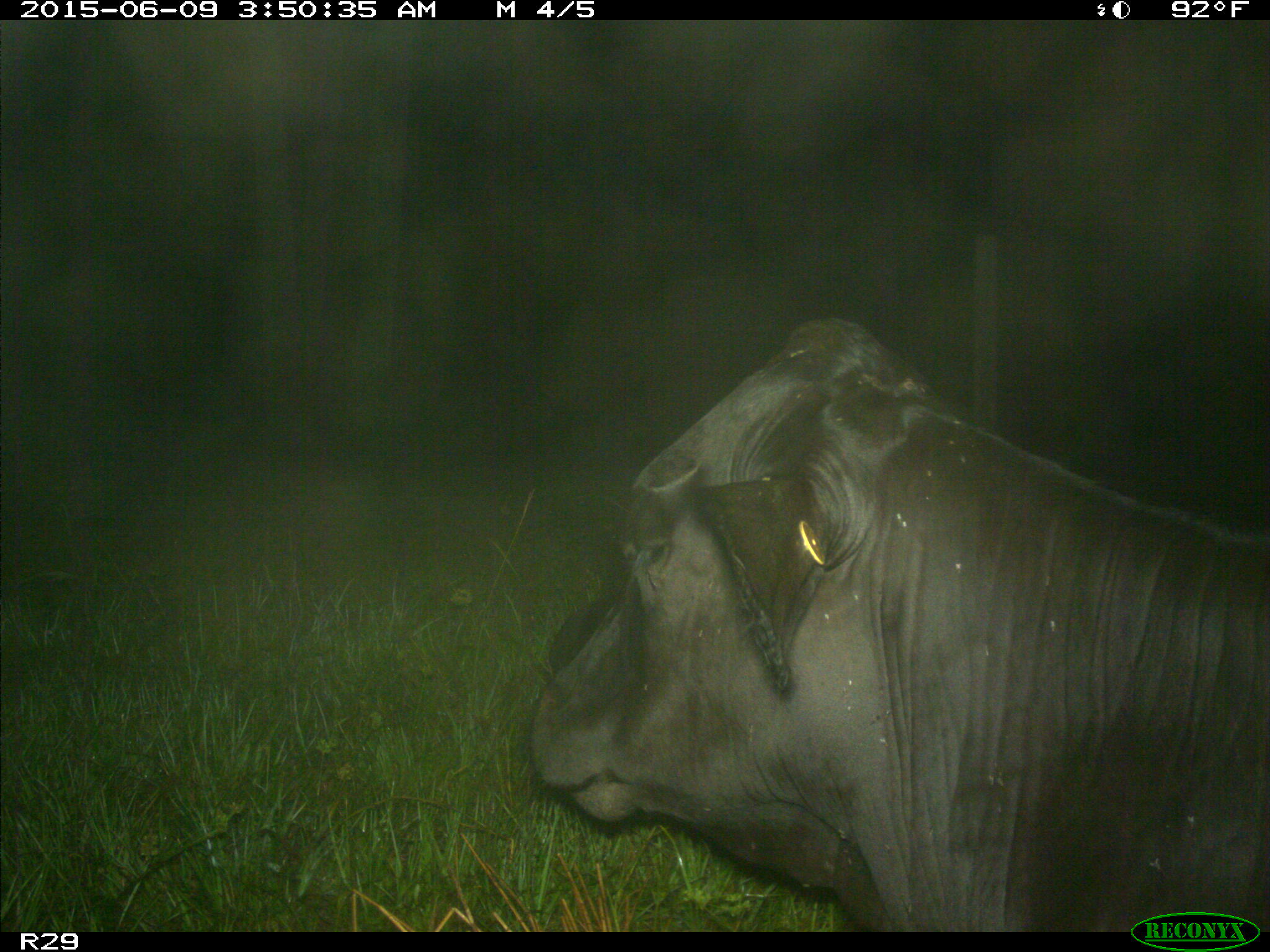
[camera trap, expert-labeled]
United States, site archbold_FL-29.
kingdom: Animalia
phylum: Chordata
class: Mammalia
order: Artiodactyla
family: Bovidae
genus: Bos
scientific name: Bos taurus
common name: domestic cow